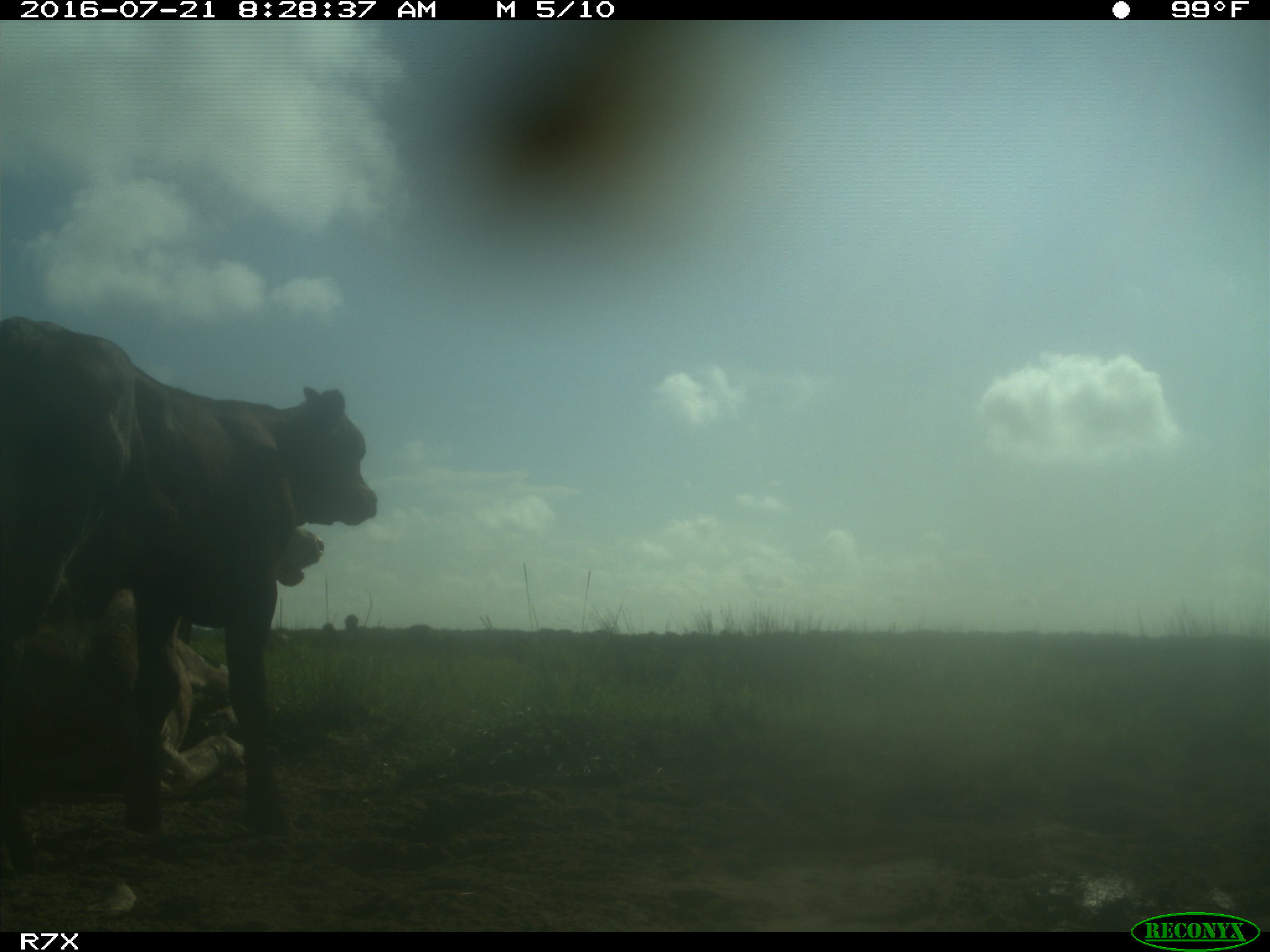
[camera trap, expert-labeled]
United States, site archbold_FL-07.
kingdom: Animalia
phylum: Chordata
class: Mammalia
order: Artiodactyla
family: Bovidae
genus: Bos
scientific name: Bos taurus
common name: domestic cow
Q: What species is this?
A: Bos taurus (domestic cow).